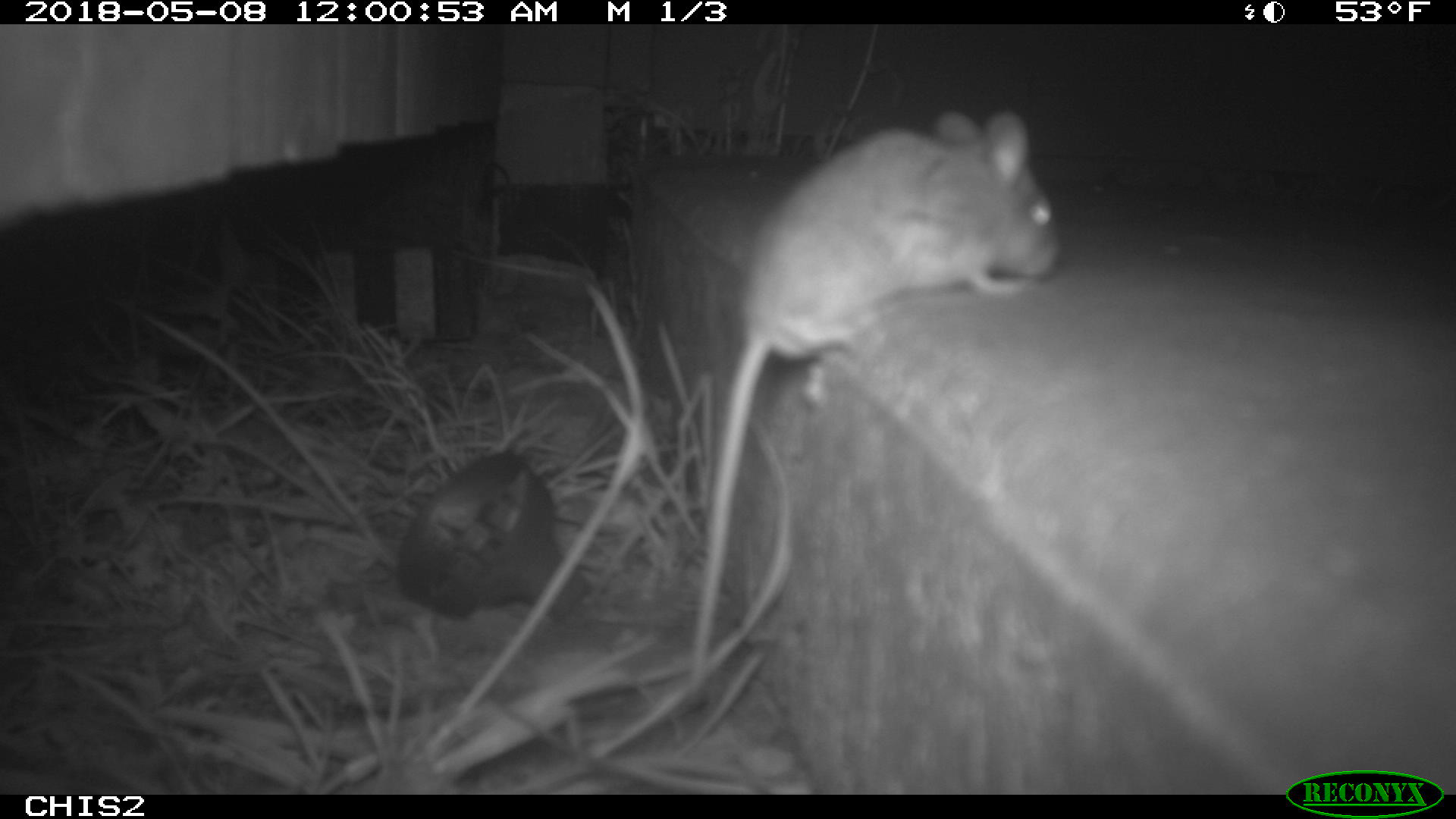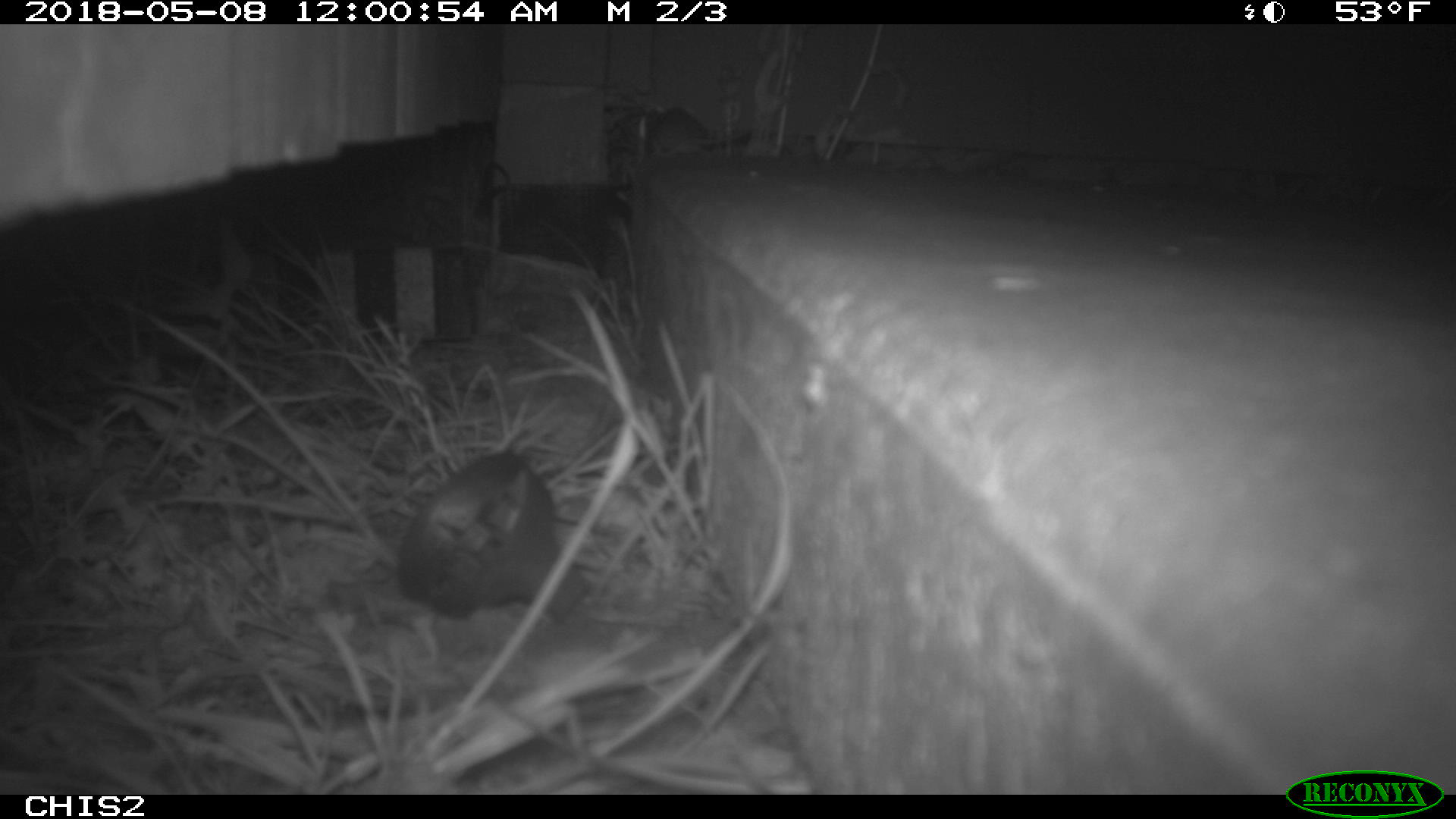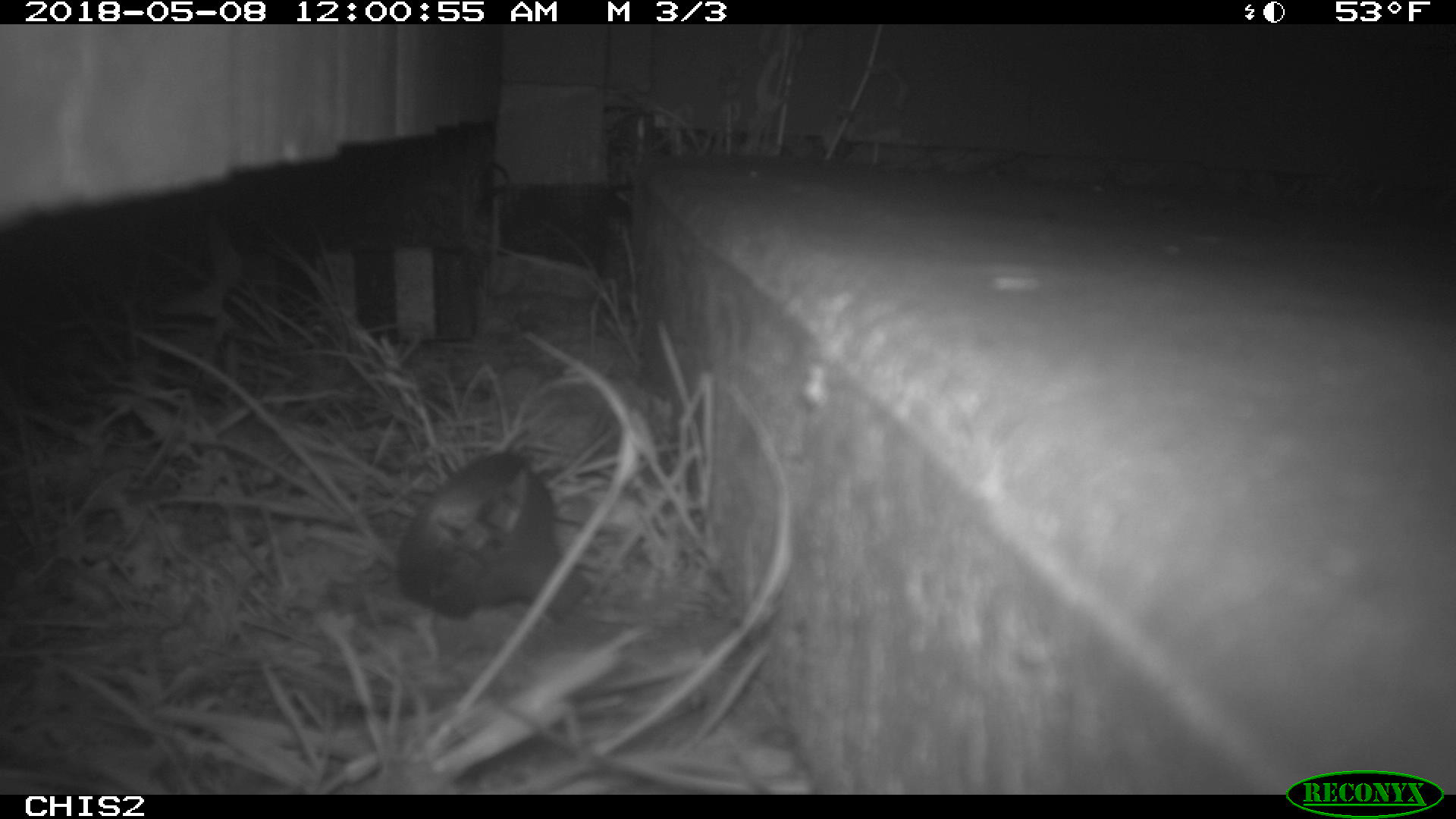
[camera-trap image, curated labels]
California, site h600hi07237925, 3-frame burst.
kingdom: Animalia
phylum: Chordata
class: Mammalia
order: Rodentia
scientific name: Rodentia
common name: rodent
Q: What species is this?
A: Rodent (Rodentia).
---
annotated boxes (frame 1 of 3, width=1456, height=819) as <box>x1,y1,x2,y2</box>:
rodent: <box>685,110,1064,693</box>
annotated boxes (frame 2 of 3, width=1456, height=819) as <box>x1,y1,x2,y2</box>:
rodent: <box>649,107,750,162</box>